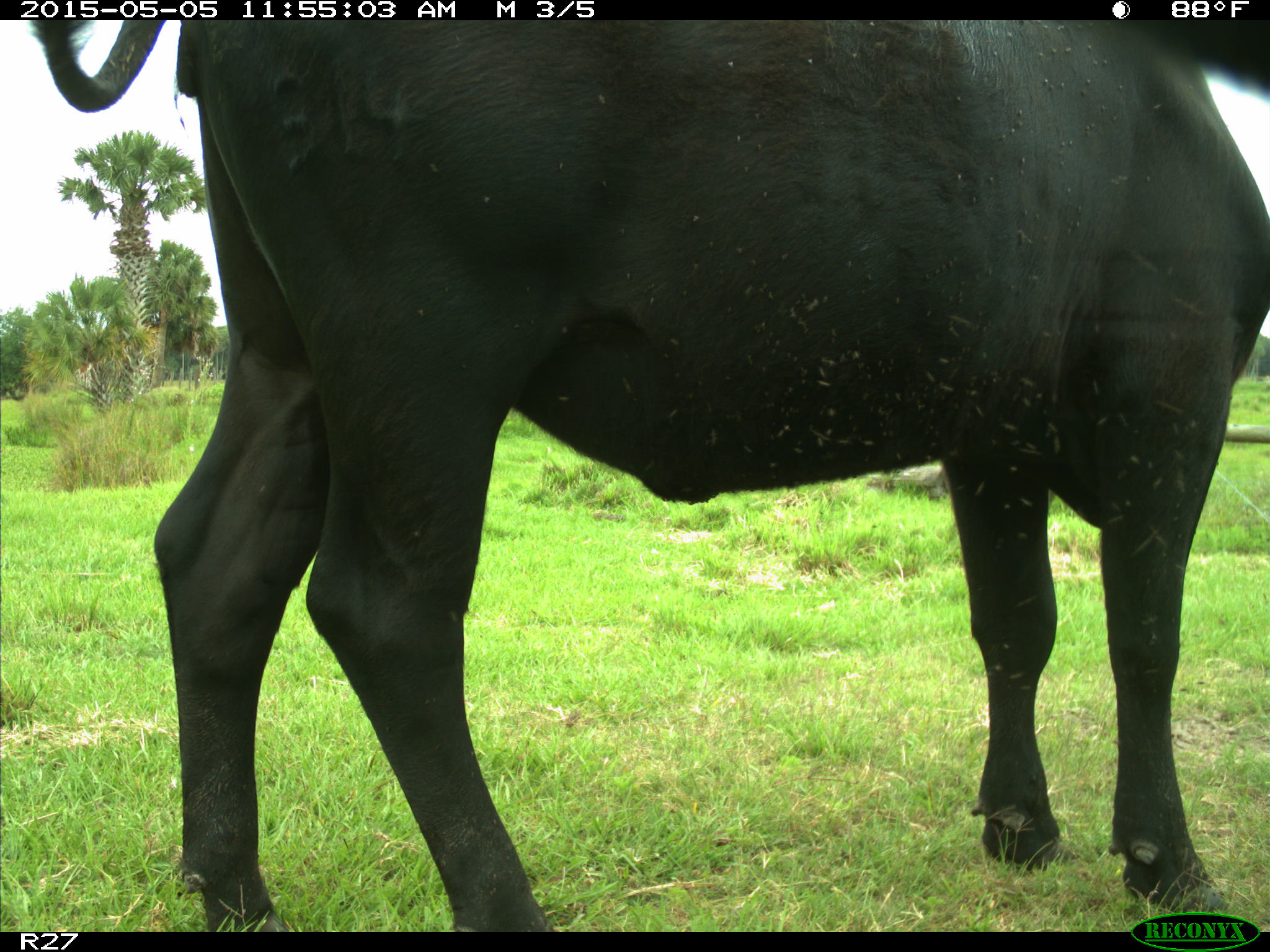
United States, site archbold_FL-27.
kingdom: Animalia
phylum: Chordata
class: Mammalia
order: Artiodactyla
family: Bovidae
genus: Bos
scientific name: Bos taurus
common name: domestic cow